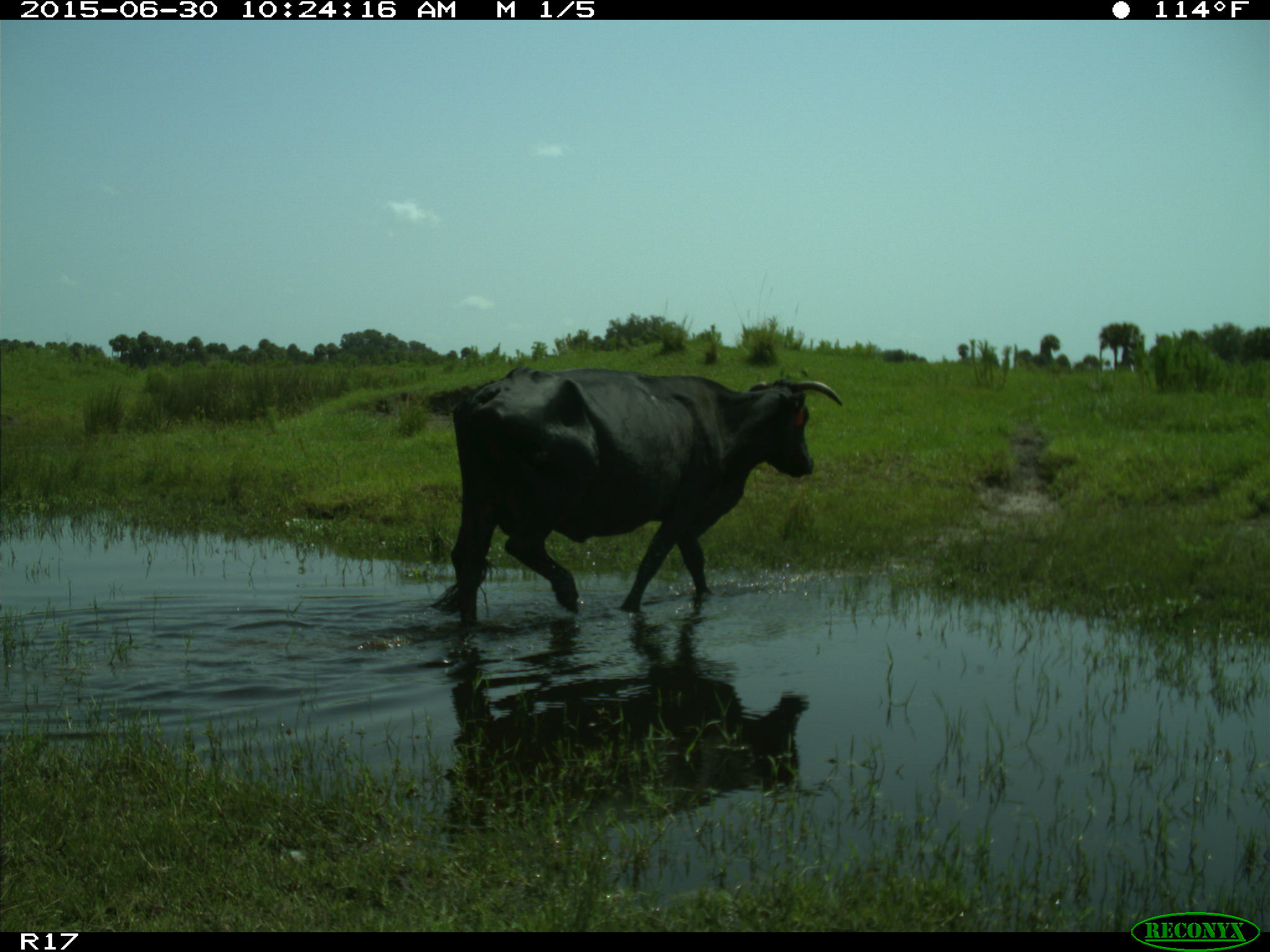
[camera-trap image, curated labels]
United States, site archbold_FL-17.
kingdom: Animalia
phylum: Chordata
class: Mammalia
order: Artiodactyla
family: Bovidae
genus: Bos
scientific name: Bos taurus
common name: domestic cow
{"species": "Bos taurus (domestic cow)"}